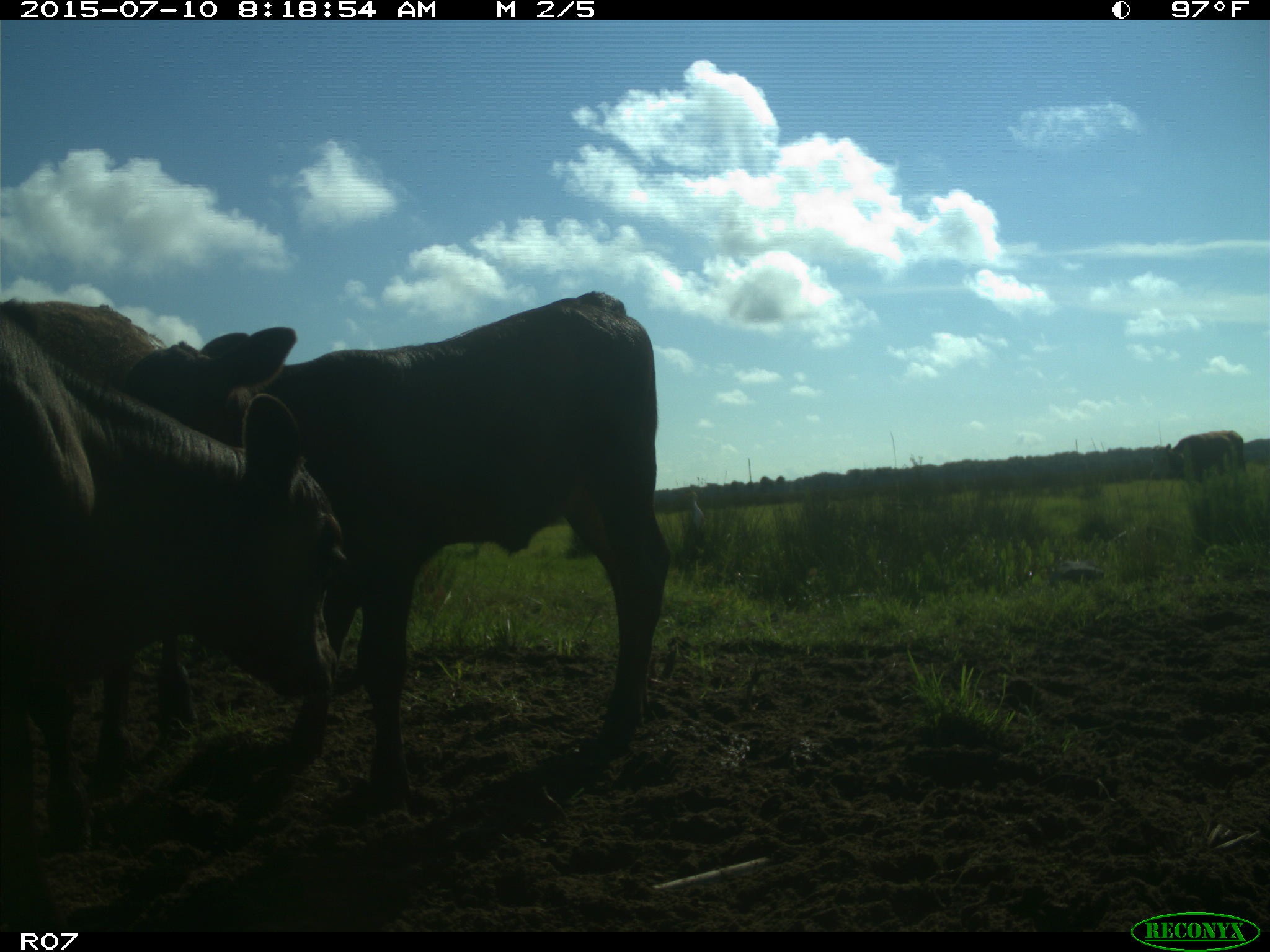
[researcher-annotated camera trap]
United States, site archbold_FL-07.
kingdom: Animalia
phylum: Chordata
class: Mammalia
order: Artiodactyla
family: Bovidae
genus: Bos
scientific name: Bos taurus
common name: domestic cow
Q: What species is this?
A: Bos taurus (domestic cow).